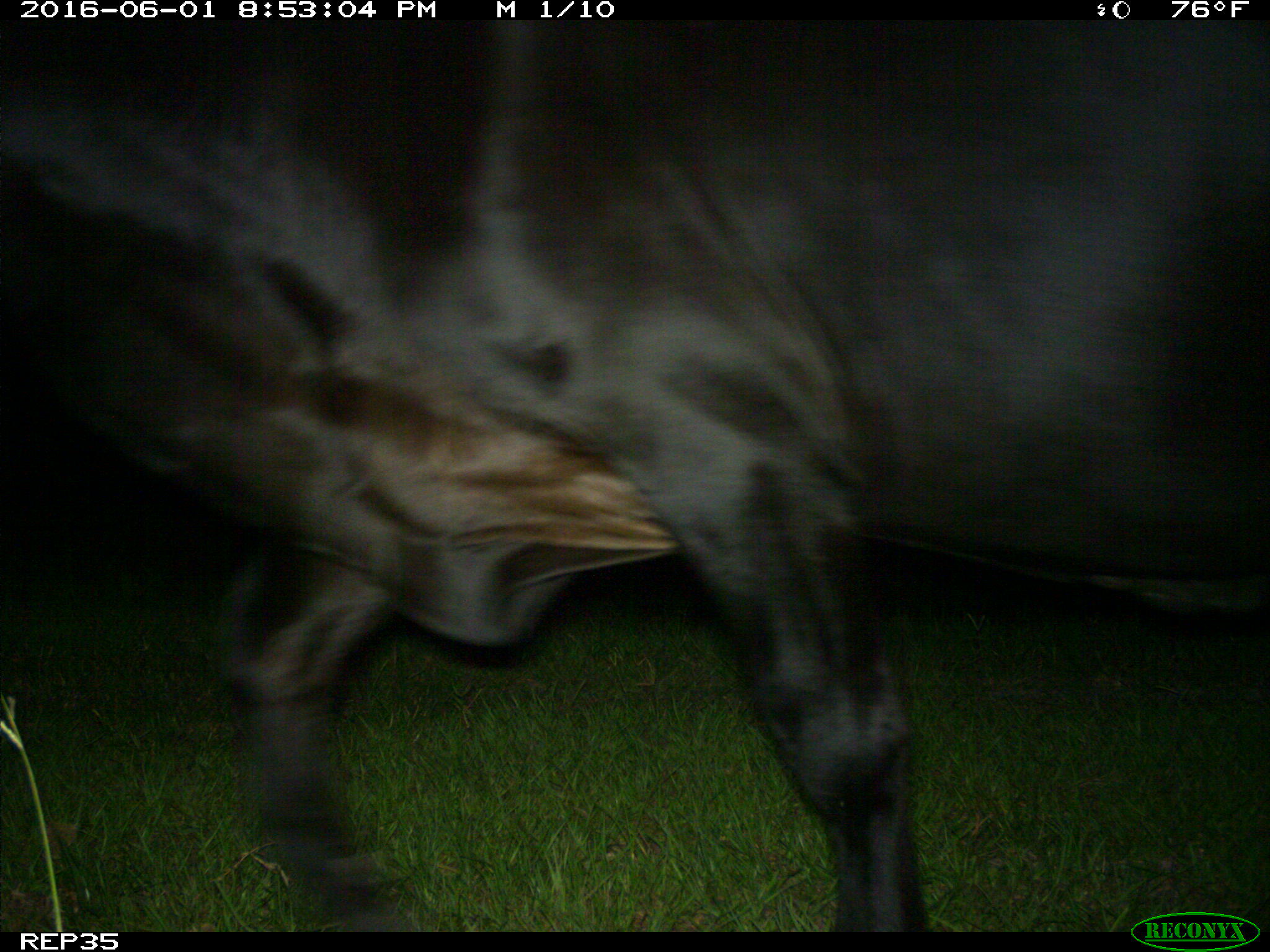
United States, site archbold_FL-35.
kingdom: Animalia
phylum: Chordata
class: Mammalia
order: Artiodactyla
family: Bovidae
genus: Bos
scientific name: Bos taurus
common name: domestic cow